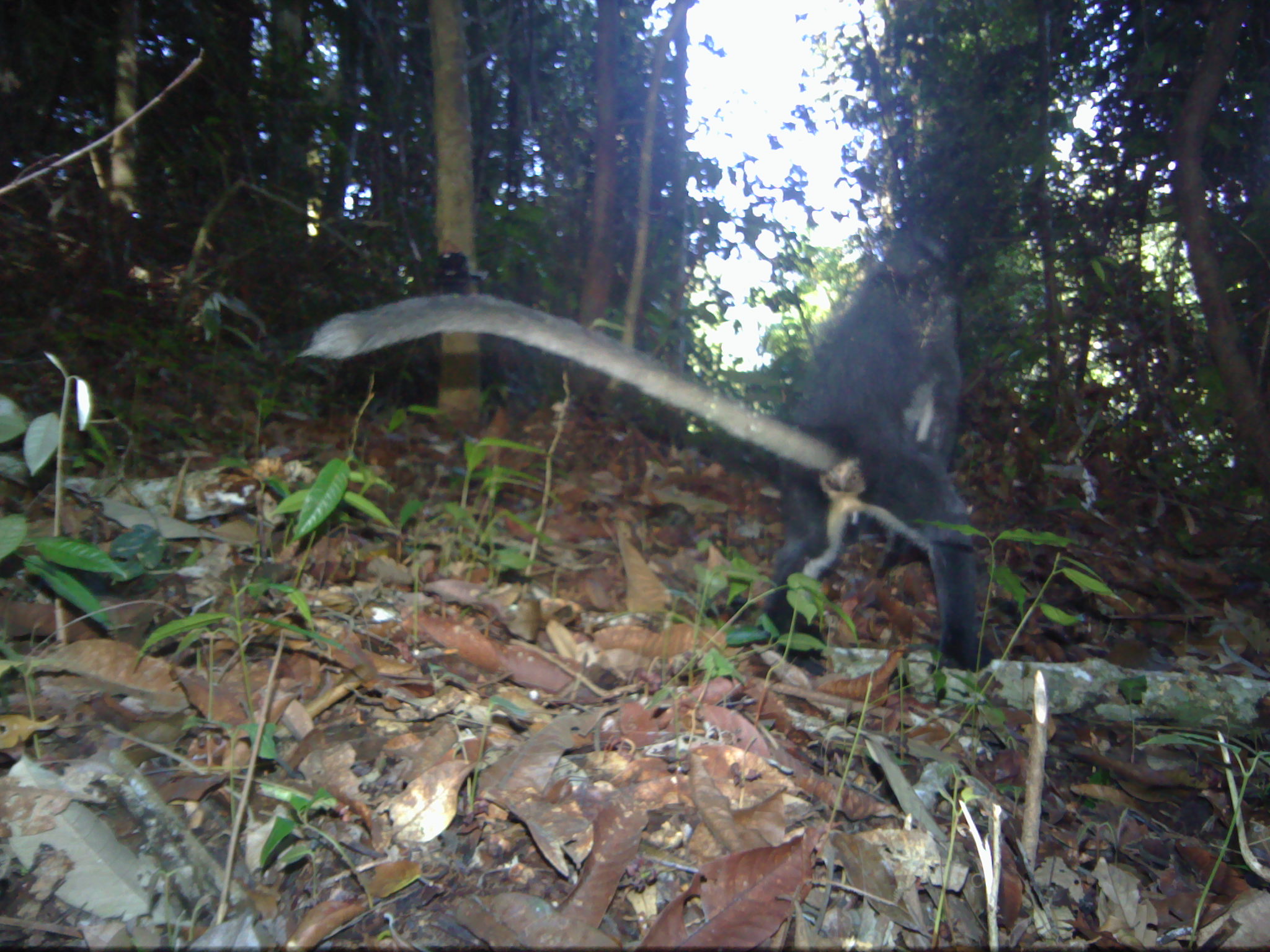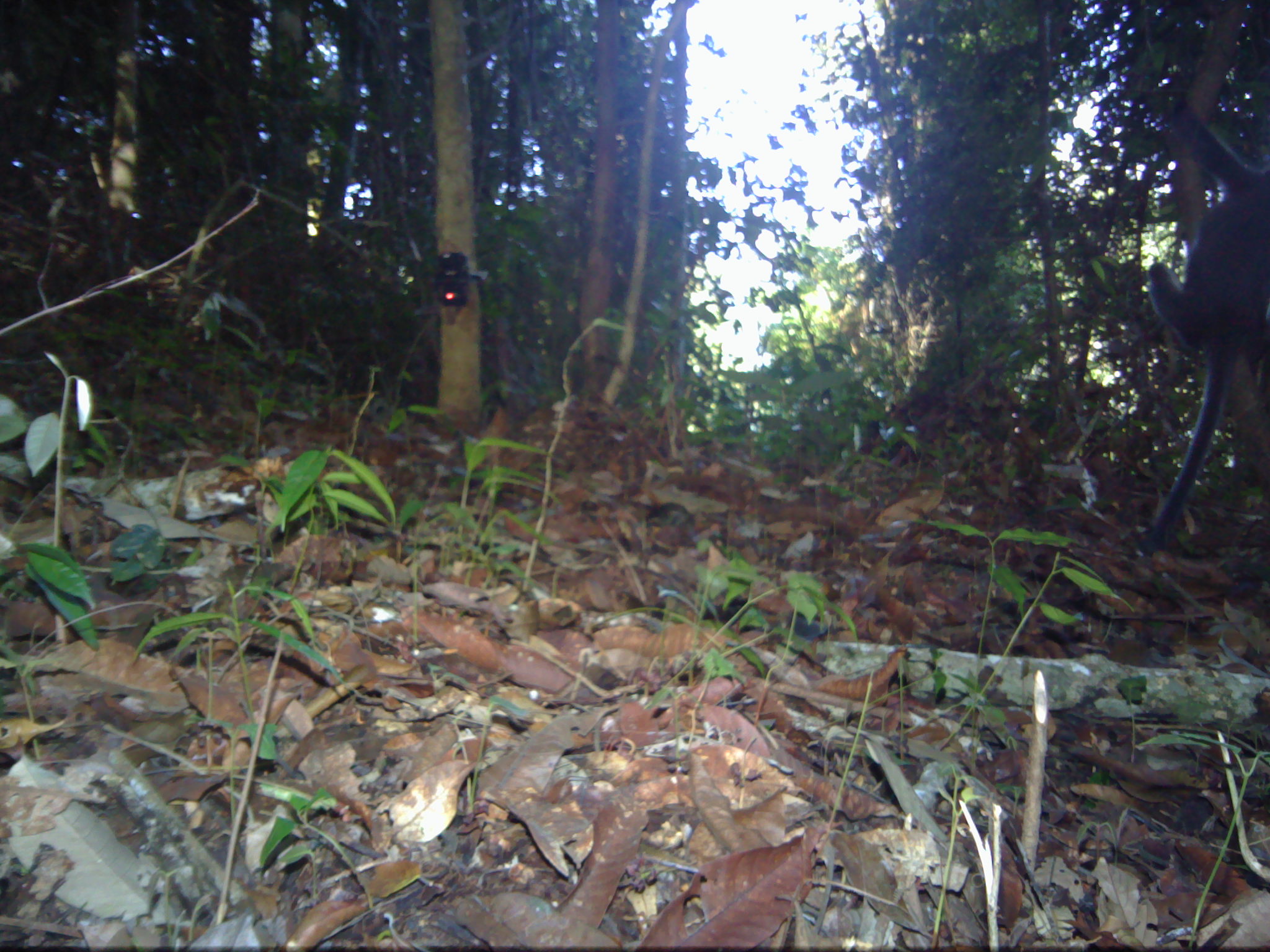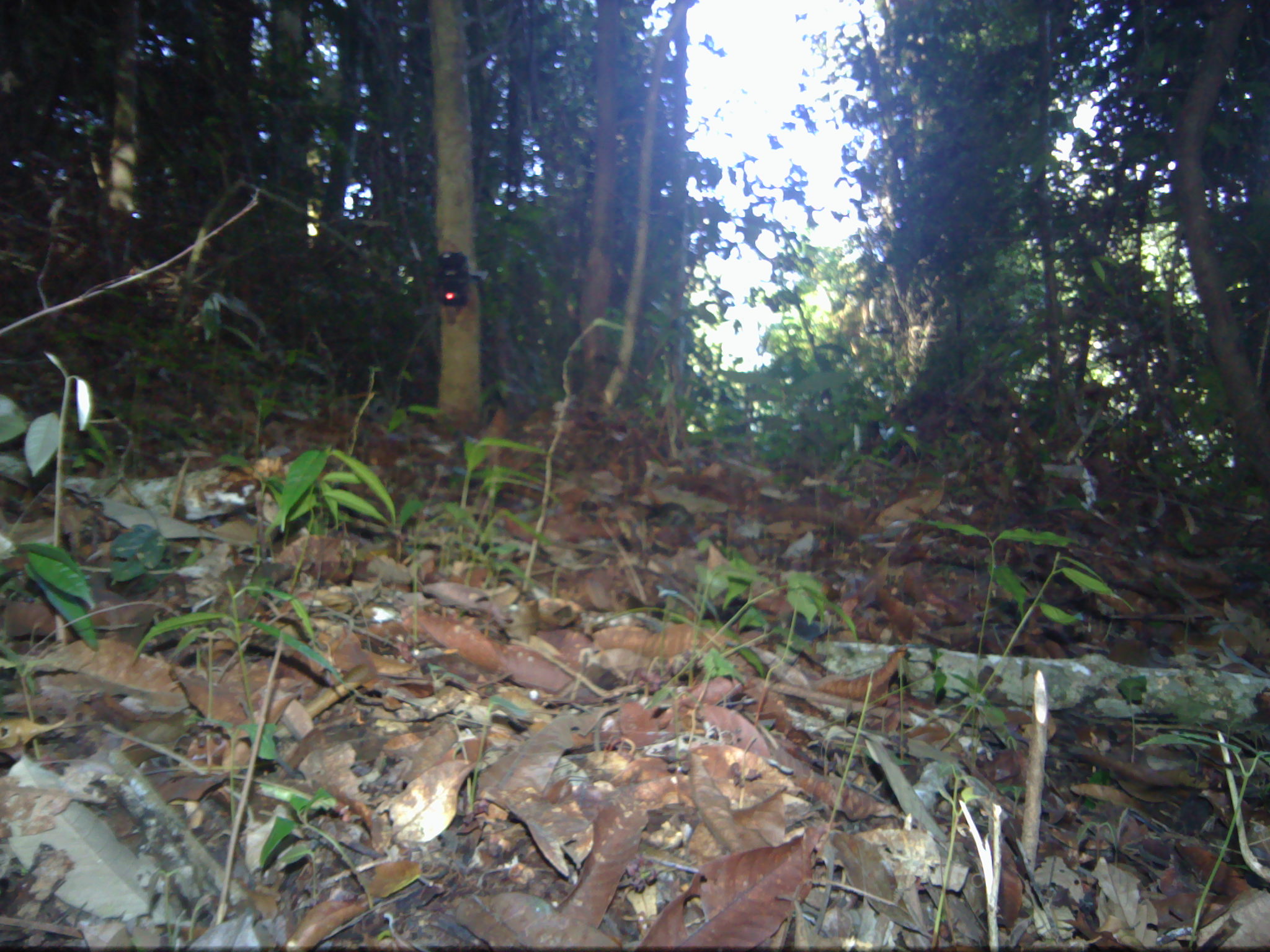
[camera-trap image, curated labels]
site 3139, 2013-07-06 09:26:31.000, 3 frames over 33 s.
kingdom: Animalia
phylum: Chordata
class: Mammalia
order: Primates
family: Cercopithecidae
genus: Presbytis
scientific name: Presbytis thomasi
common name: thomas’s langur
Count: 1.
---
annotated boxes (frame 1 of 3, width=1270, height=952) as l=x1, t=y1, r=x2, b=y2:
presbytis thomasi: l=289, t=218, r=985, b=698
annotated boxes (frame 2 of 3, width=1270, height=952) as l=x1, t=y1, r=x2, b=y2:
presbytis thomasi: l=1135, t=92, r=1270, b=555